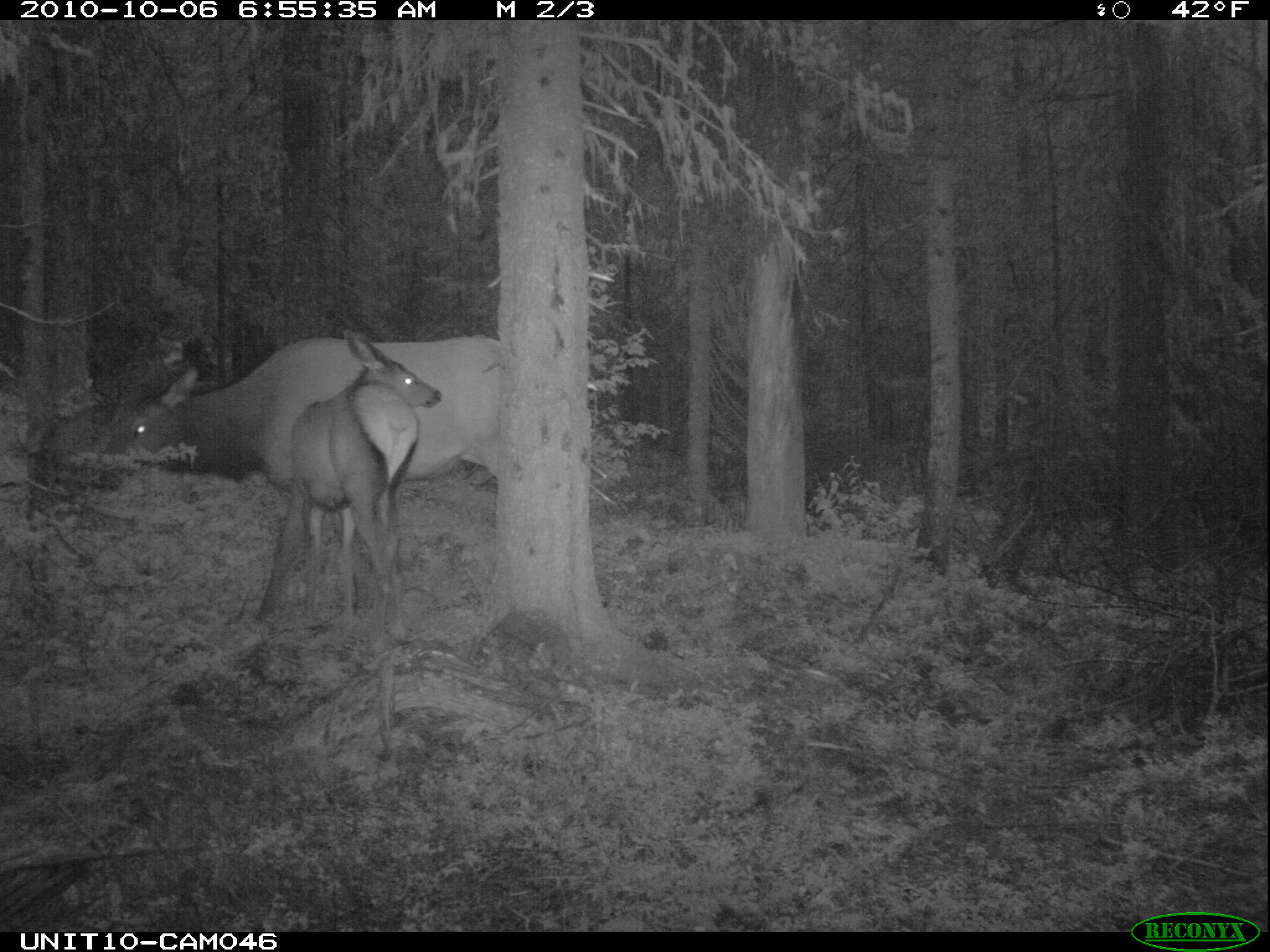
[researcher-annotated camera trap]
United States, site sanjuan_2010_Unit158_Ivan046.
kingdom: Animalia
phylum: Chordata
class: Mammalia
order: Artiodactyla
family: Cervidae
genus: Cervus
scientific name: Cervus elaphus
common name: red deer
Cervus elaphus (red deer).